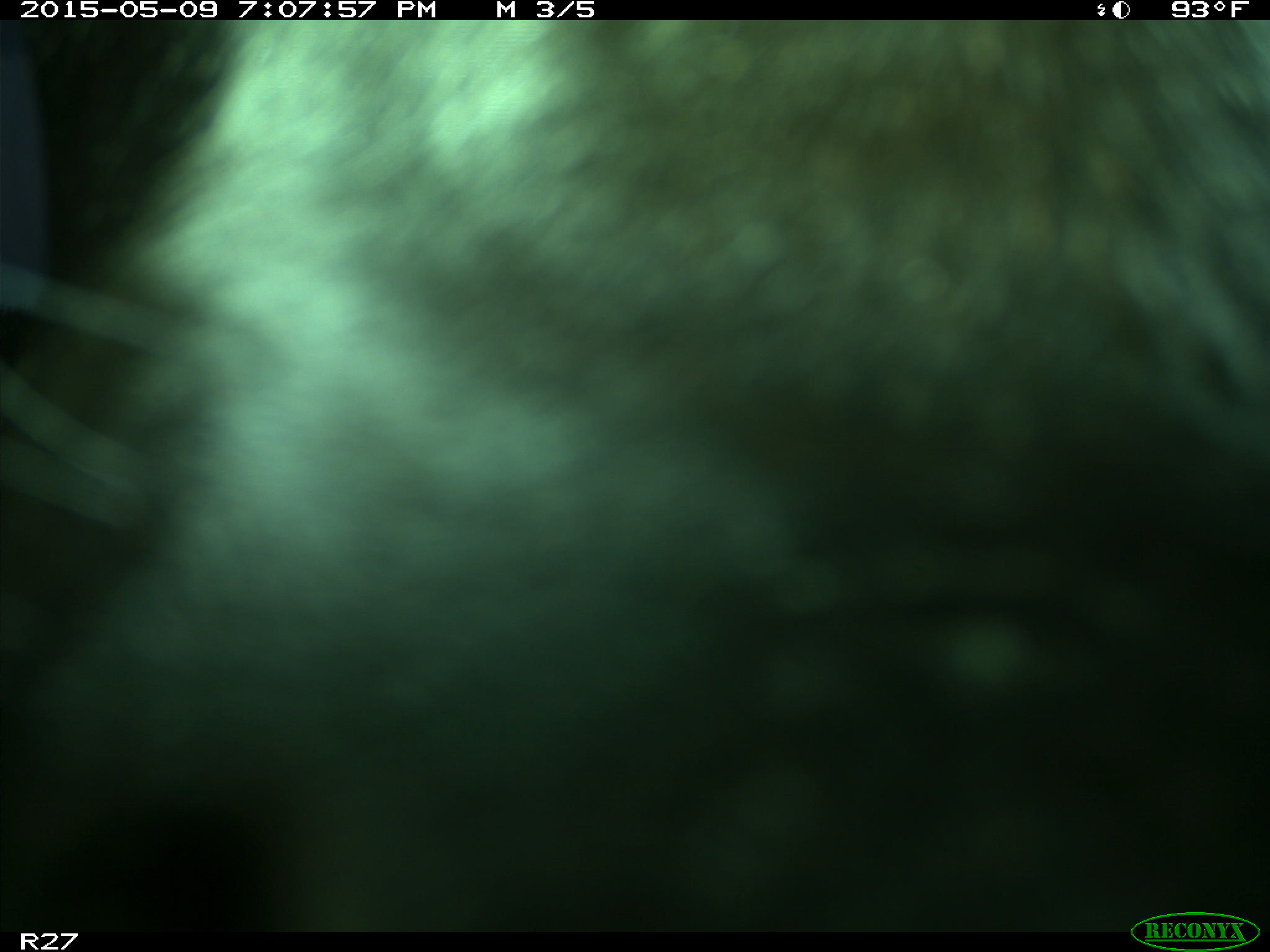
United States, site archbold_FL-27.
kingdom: Animalia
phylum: Chordata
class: Mammalia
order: Artiodactyla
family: Bovidae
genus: Bos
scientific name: Bos taurus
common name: domestic cow